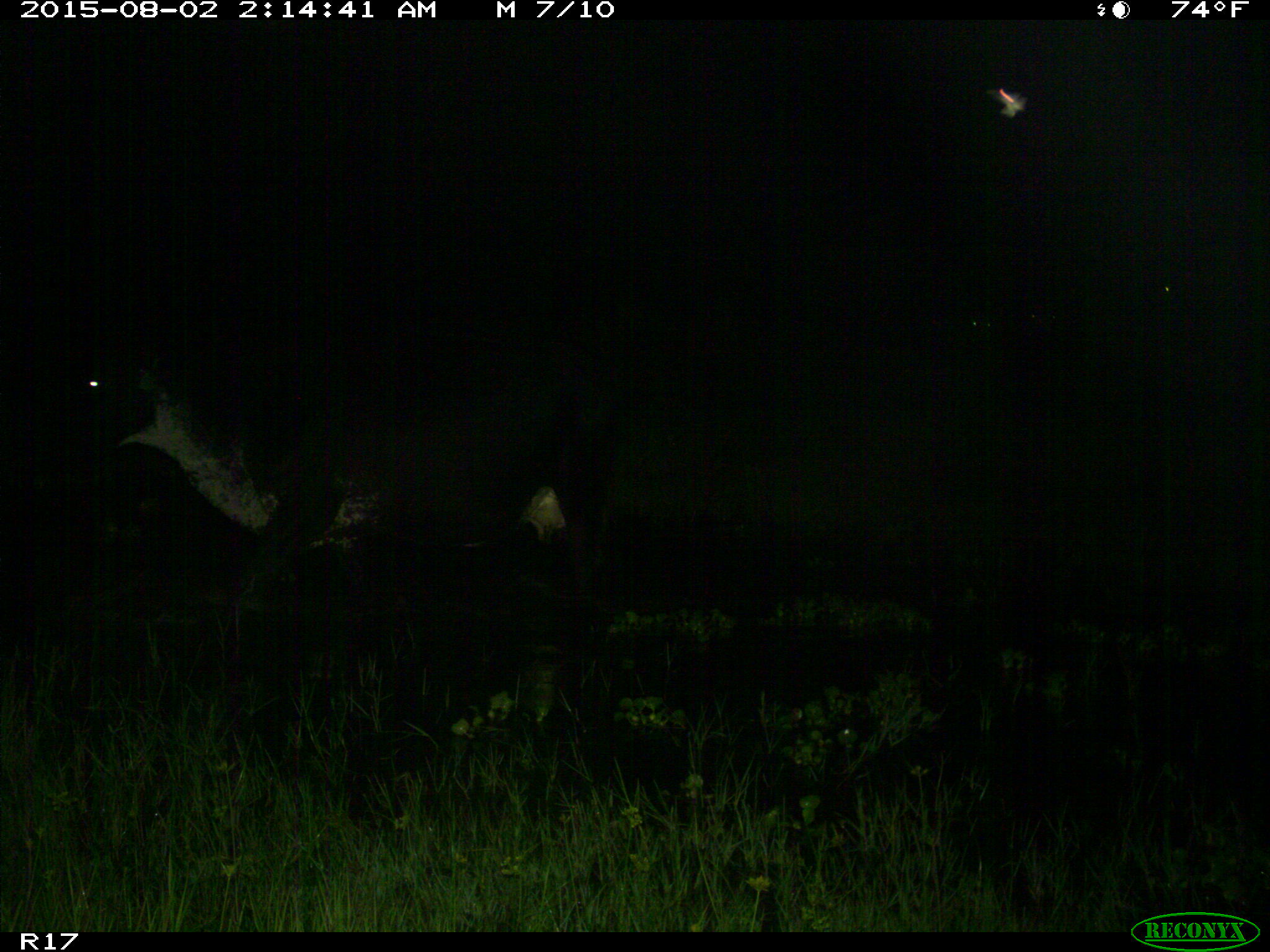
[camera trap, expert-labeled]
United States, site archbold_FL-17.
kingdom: Animalia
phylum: Chordata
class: Mammalia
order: Artiodactyla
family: Bovidae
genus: Bos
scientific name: Bos taurus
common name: domestic cow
Bos taurus (domestic cow).